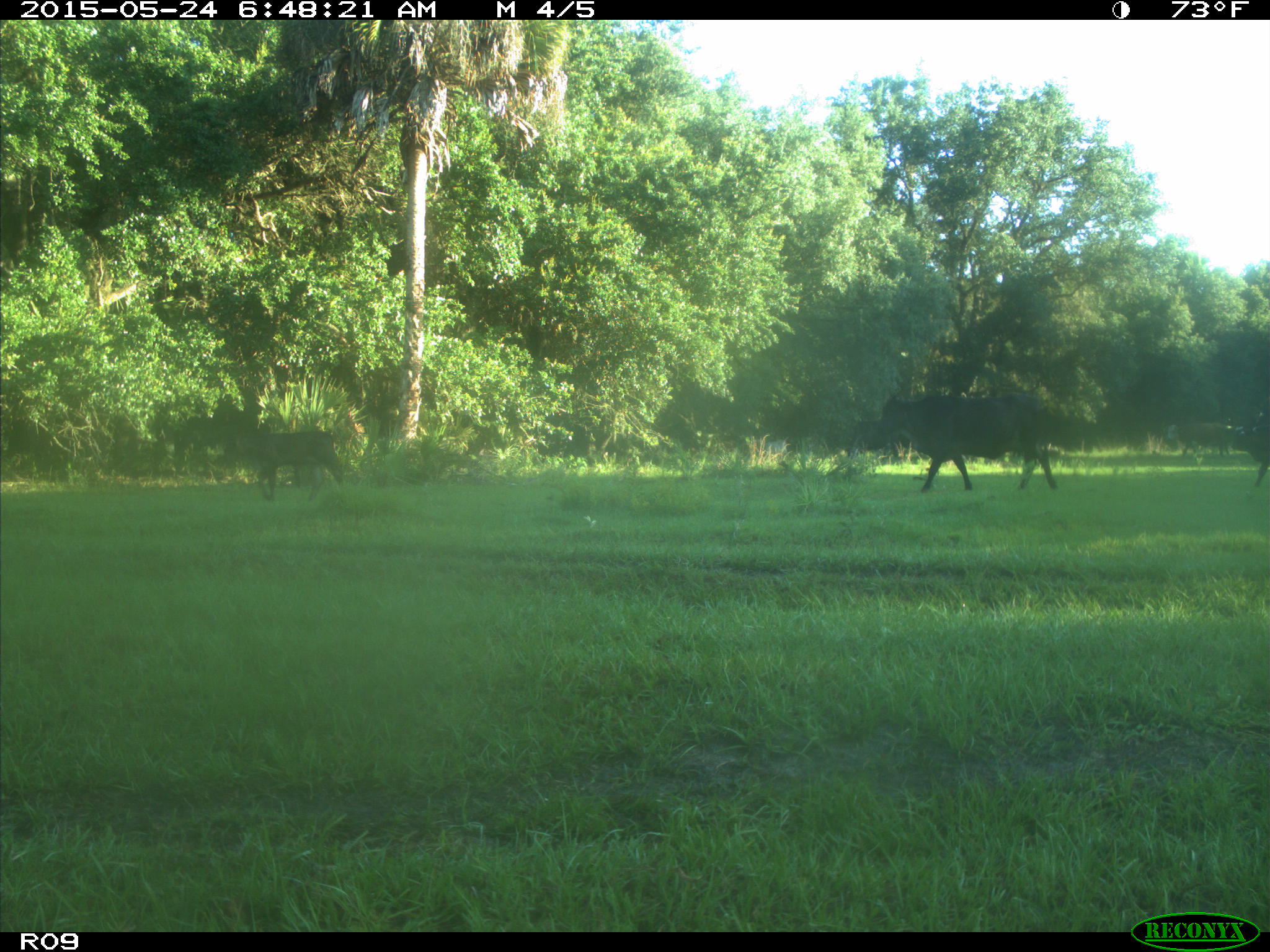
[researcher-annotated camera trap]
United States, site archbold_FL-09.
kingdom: Animalia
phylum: Chordata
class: Mammalia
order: Artiodactyla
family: Bovidae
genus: Bos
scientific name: Bos taurus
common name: domestic cow